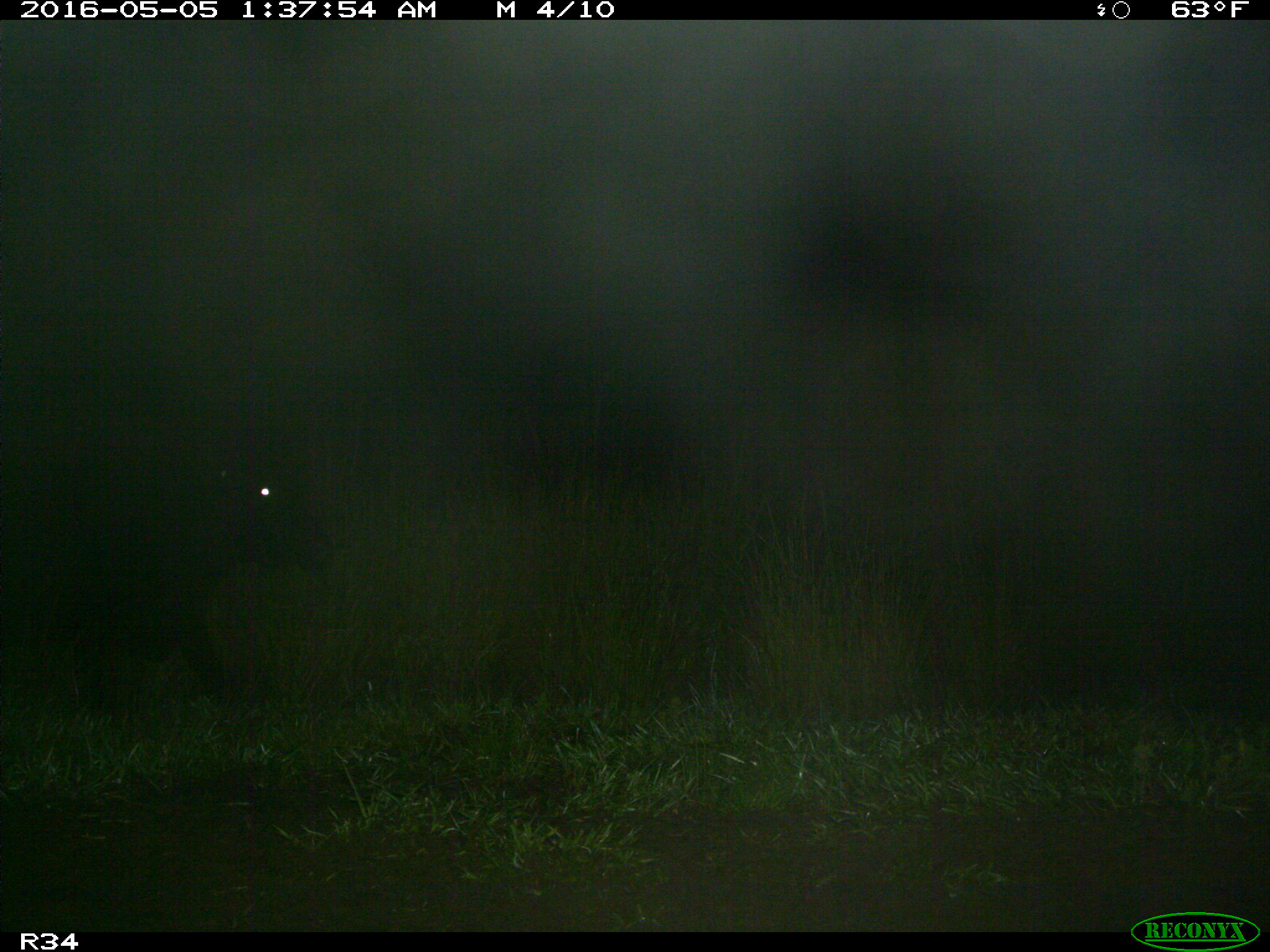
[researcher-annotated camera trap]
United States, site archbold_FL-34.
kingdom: Animalia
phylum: Chordata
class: Mammalia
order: Artiodactyla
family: Bovidae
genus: Bos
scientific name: Bos taurus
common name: domestic cow